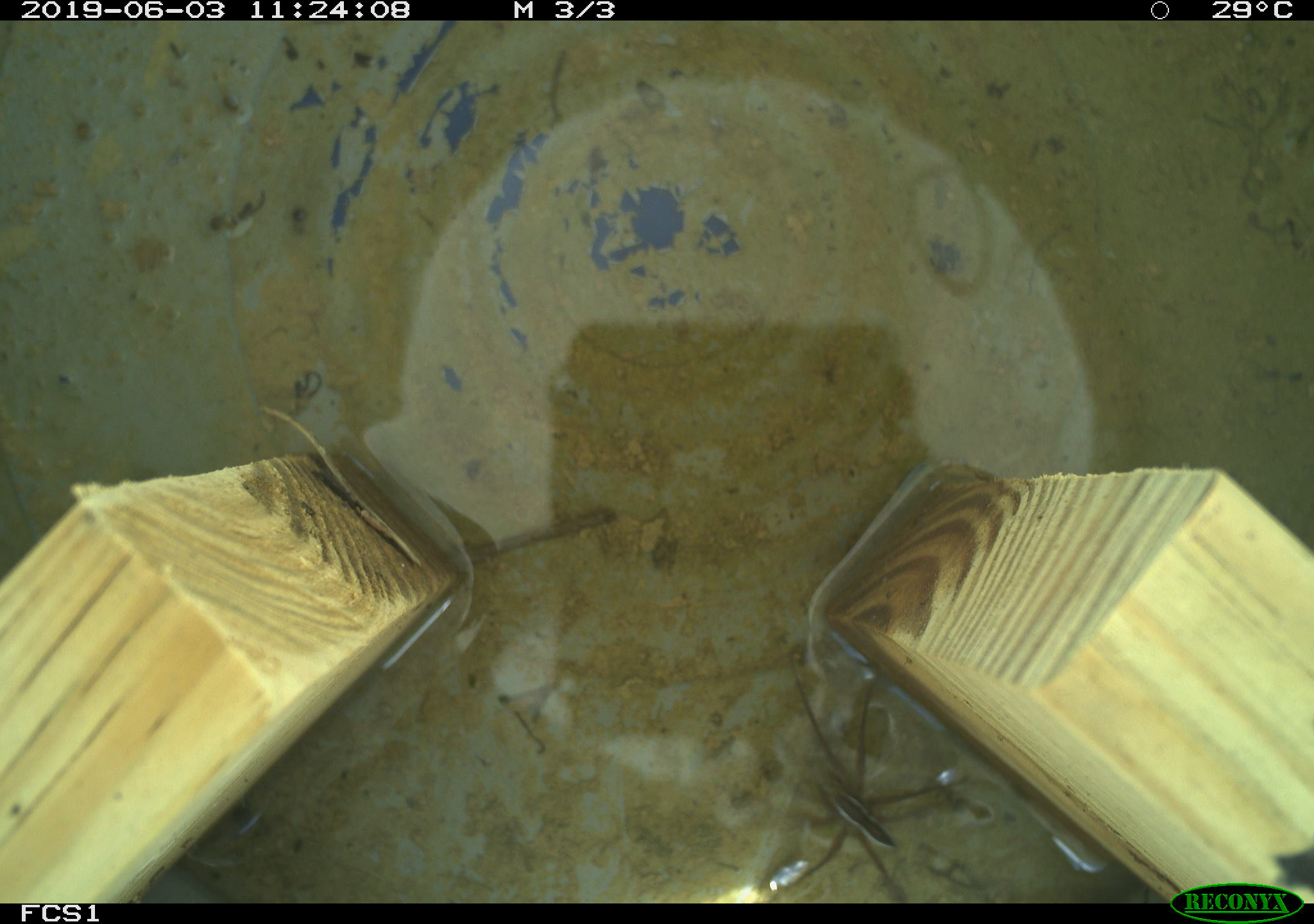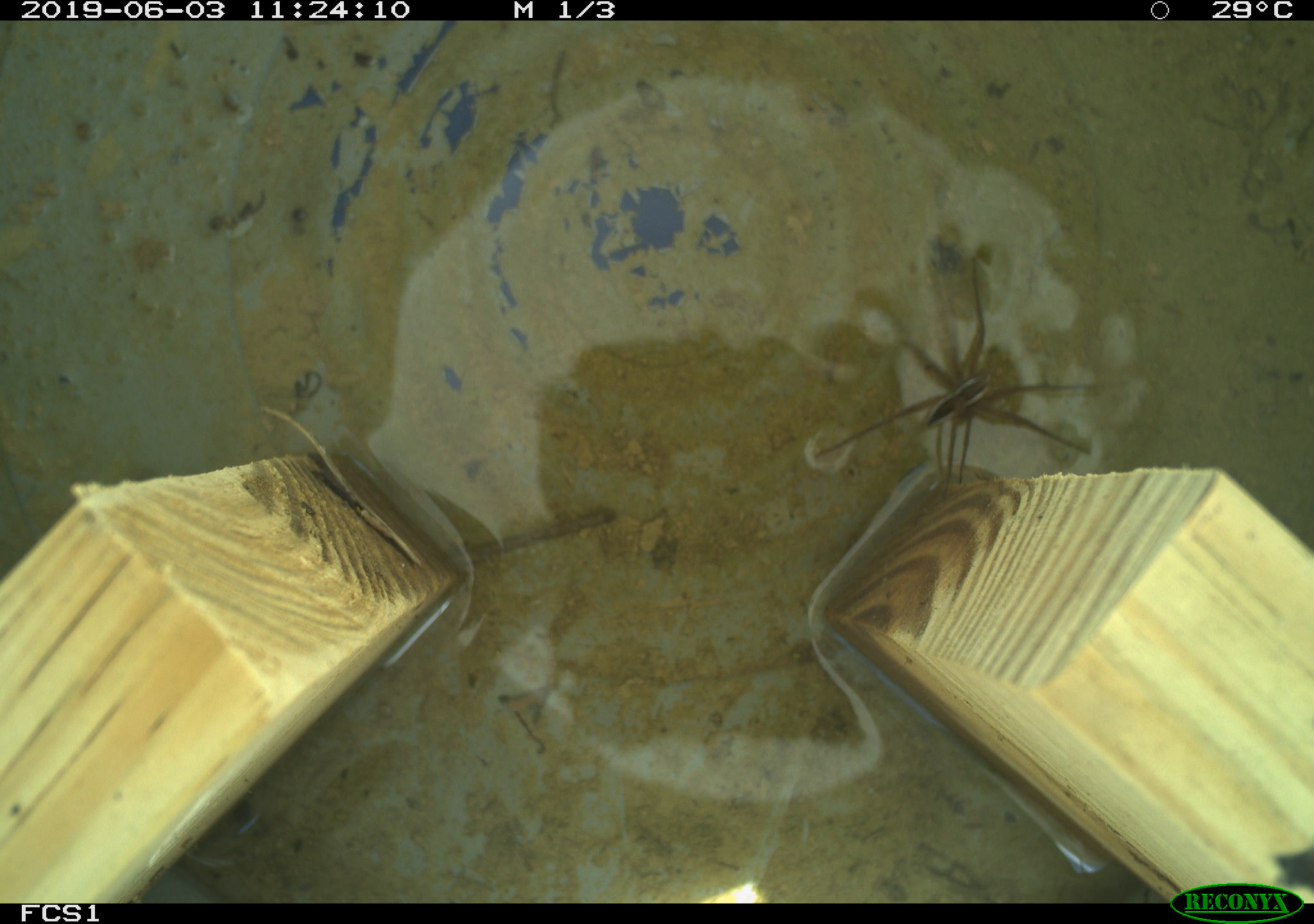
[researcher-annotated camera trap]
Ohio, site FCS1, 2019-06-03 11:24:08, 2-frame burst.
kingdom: Animalia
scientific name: Animalia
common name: animal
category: invertebrate